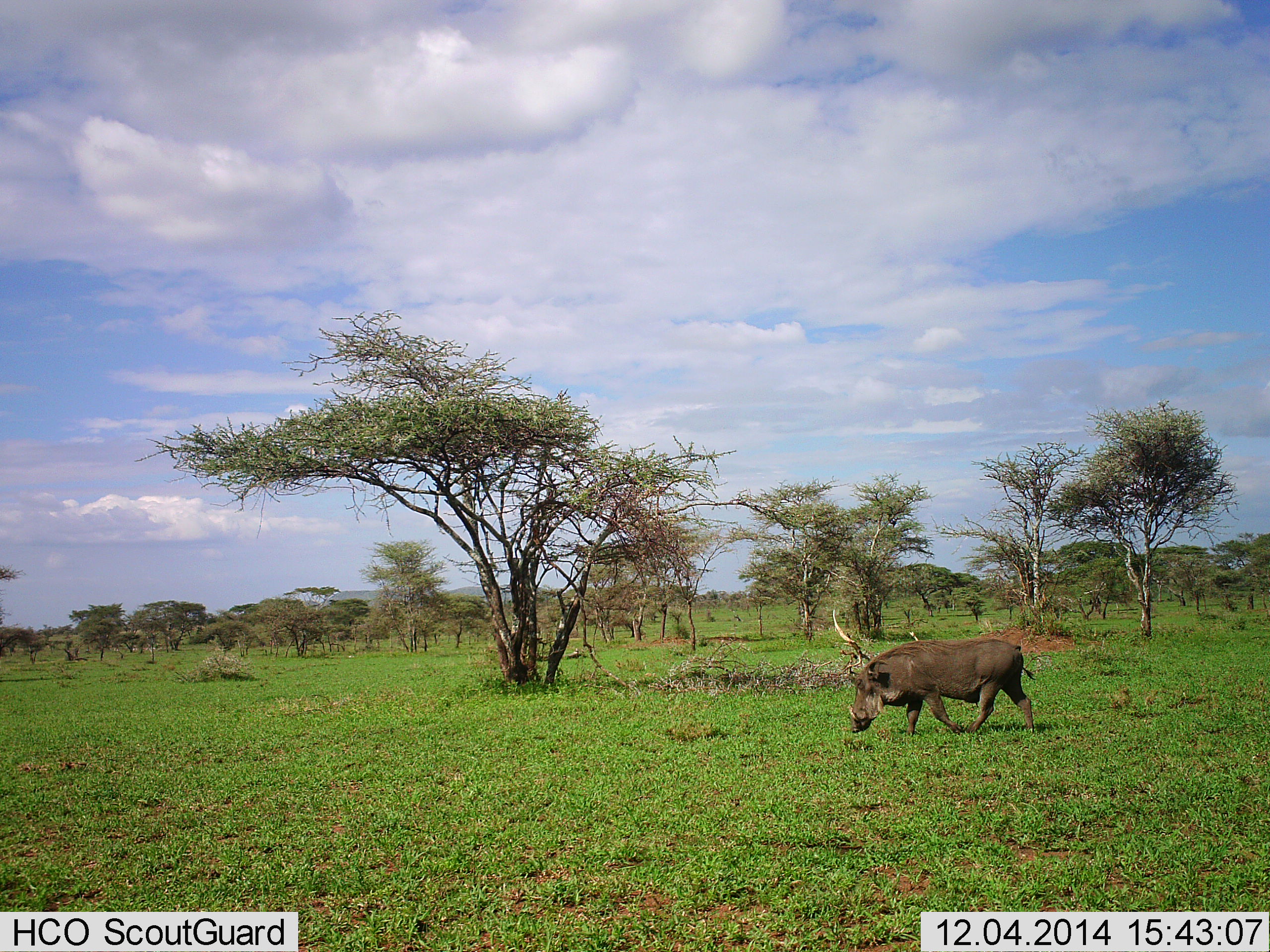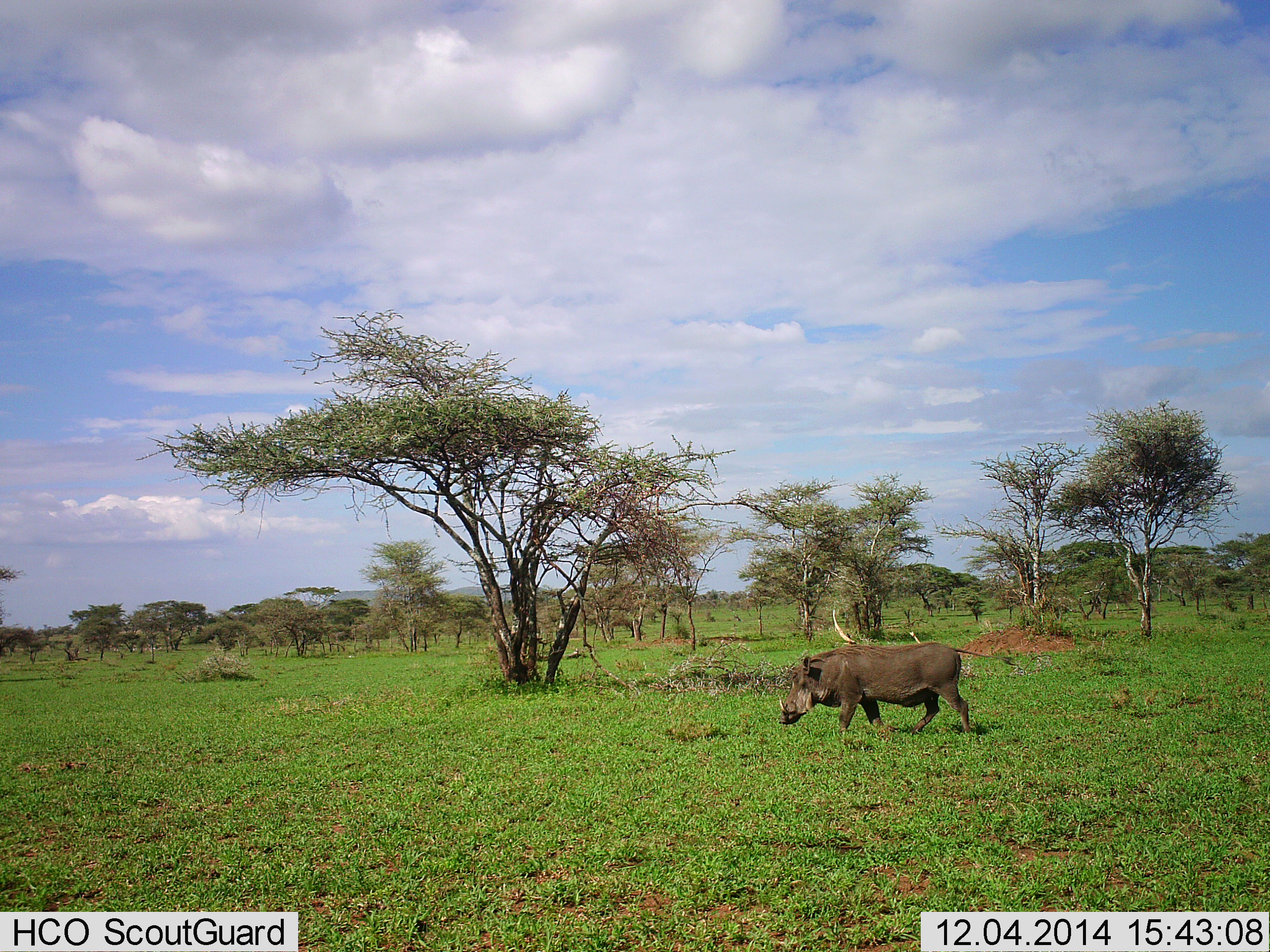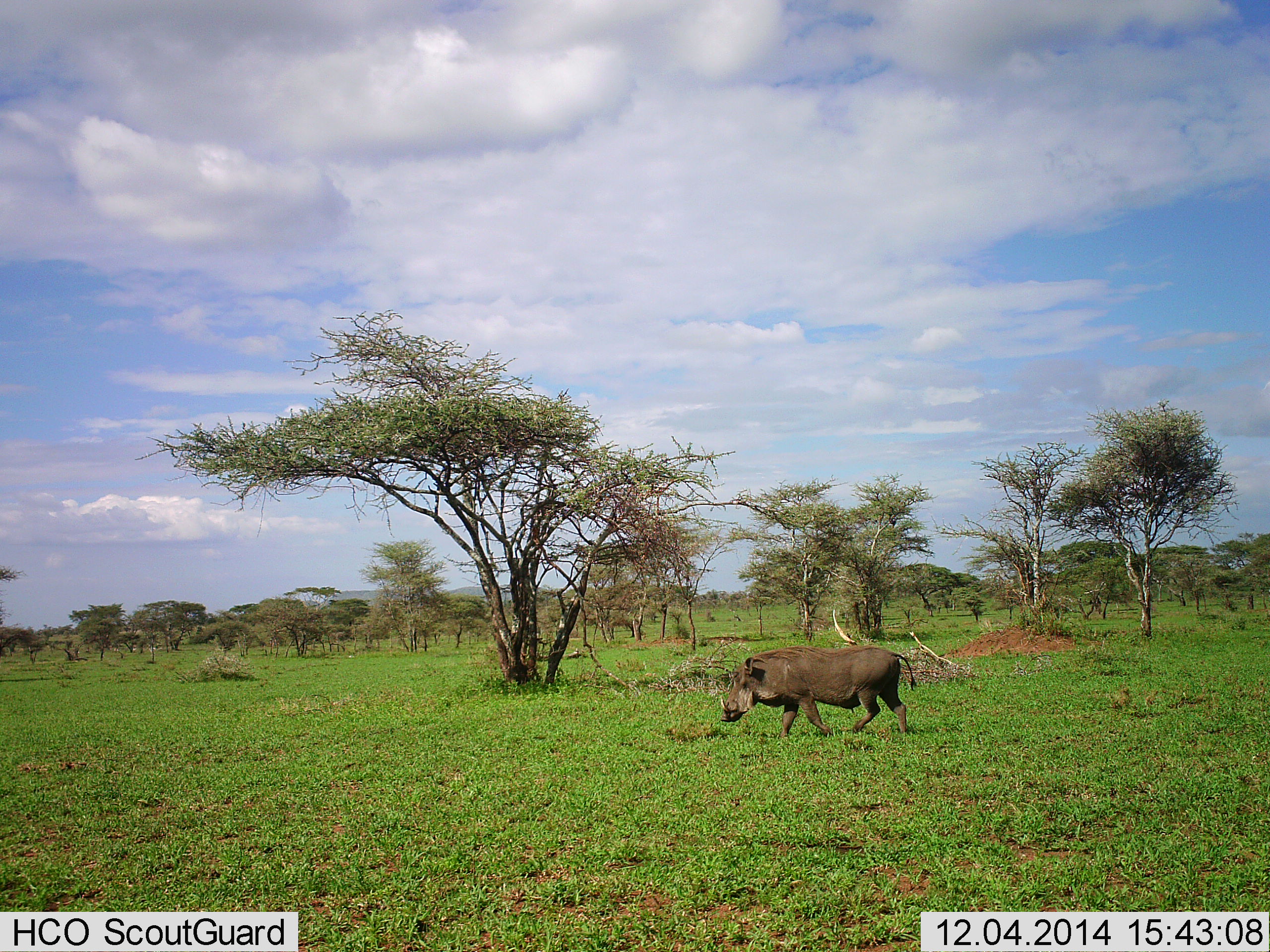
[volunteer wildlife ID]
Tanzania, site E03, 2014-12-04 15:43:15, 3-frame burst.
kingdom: Animalia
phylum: Chordata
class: Mammalia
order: Artiodactyla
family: Suidae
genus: Phacochoerus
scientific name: Phacochoerus africanus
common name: warthog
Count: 1.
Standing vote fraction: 0%.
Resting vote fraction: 0%.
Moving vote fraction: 100%.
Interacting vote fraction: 0%.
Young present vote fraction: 0%.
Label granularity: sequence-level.